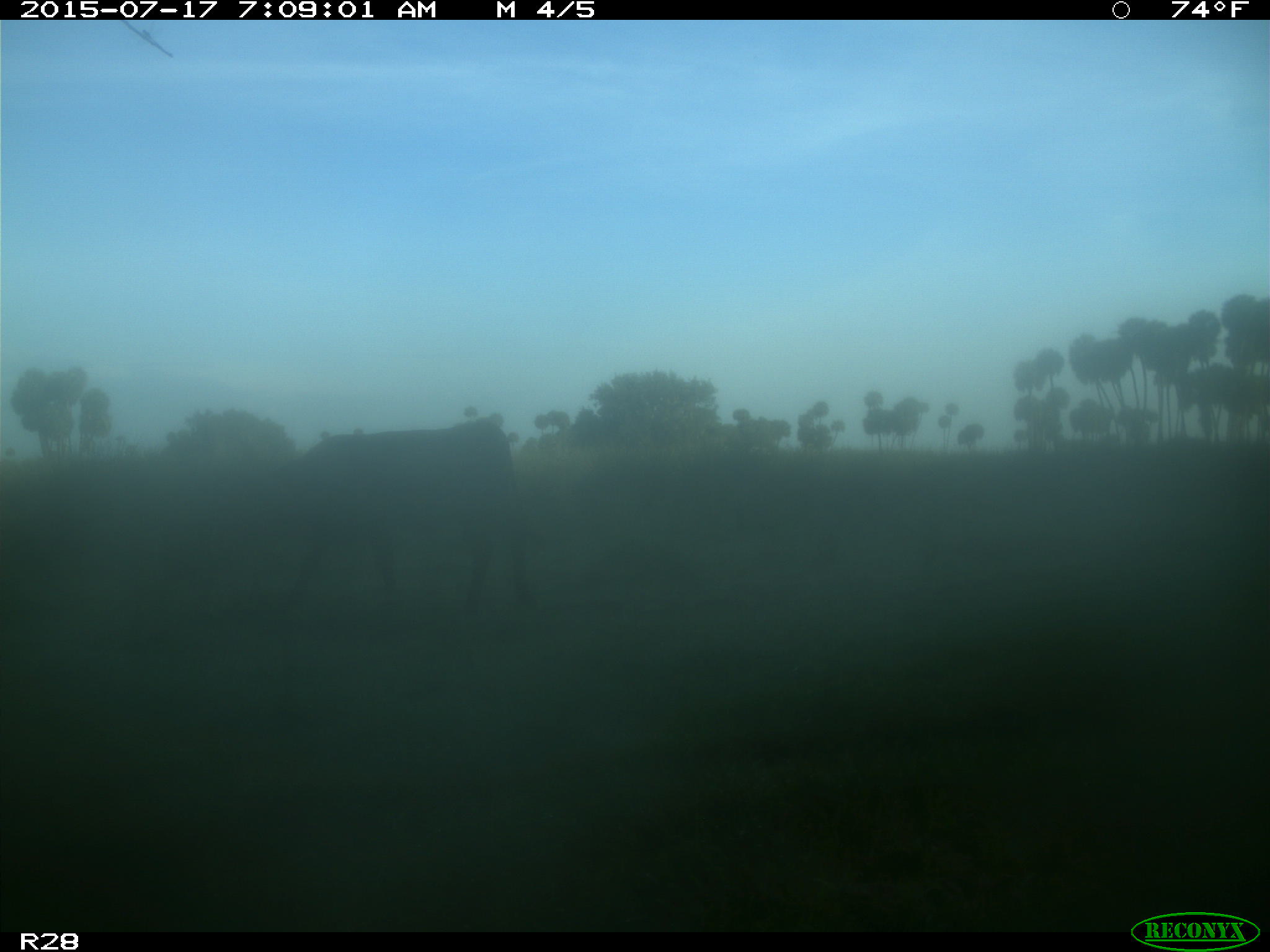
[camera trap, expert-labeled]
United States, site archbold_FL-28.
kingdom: Animalia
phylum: Chordata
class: Mammalia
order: Artiodactyla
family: Bovidae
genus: Bos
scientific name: Bos taurus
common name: domestic cow